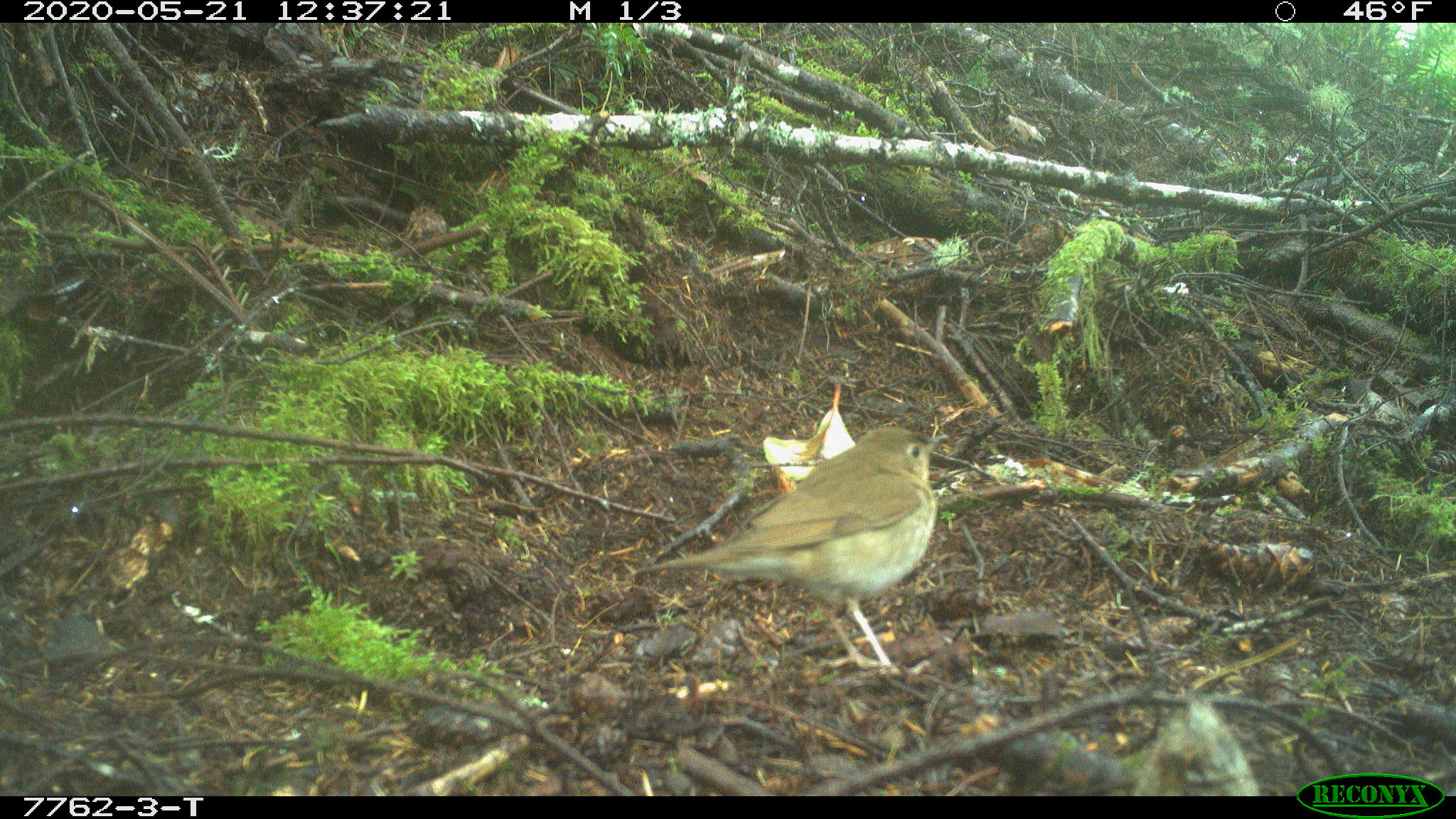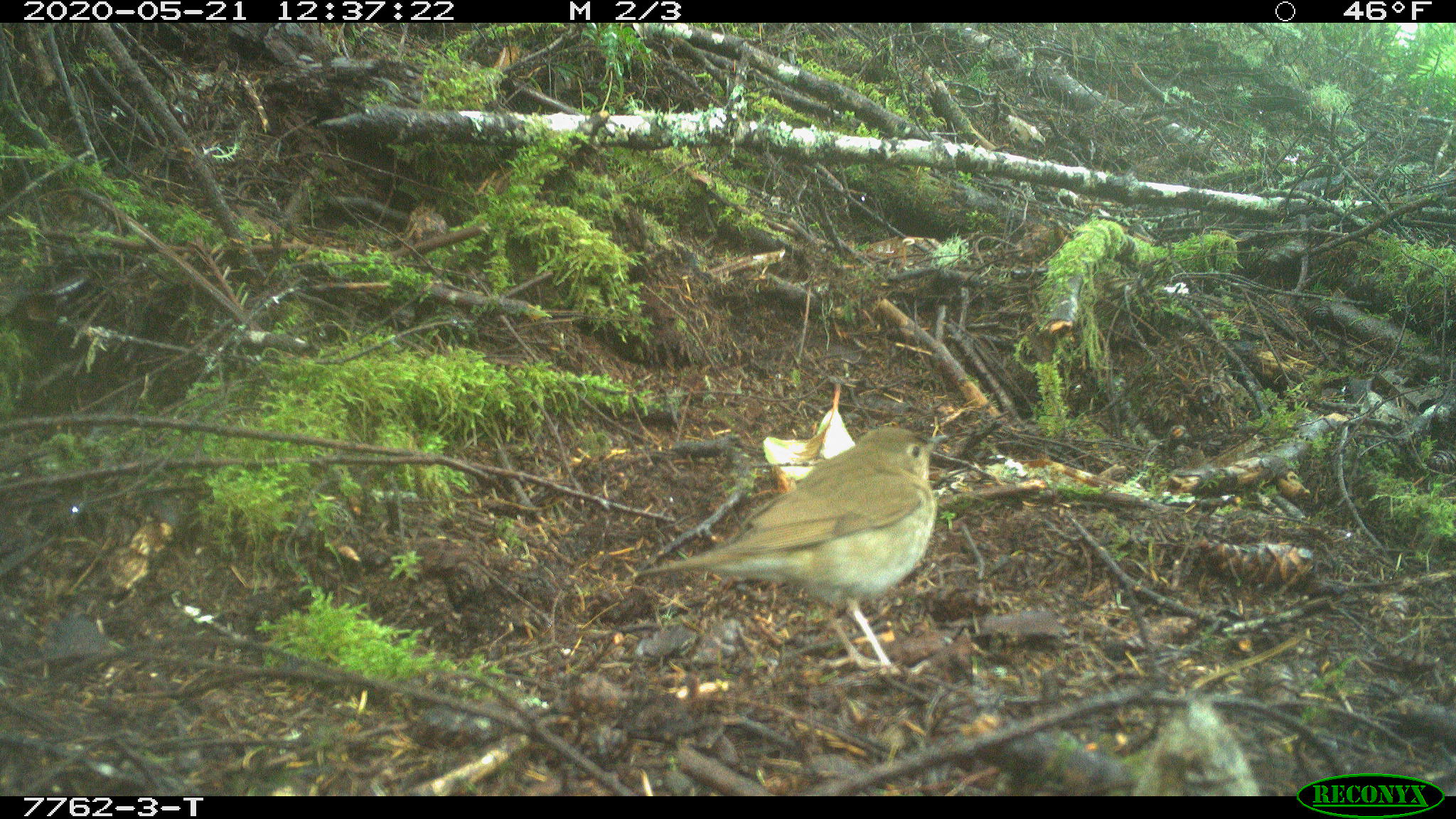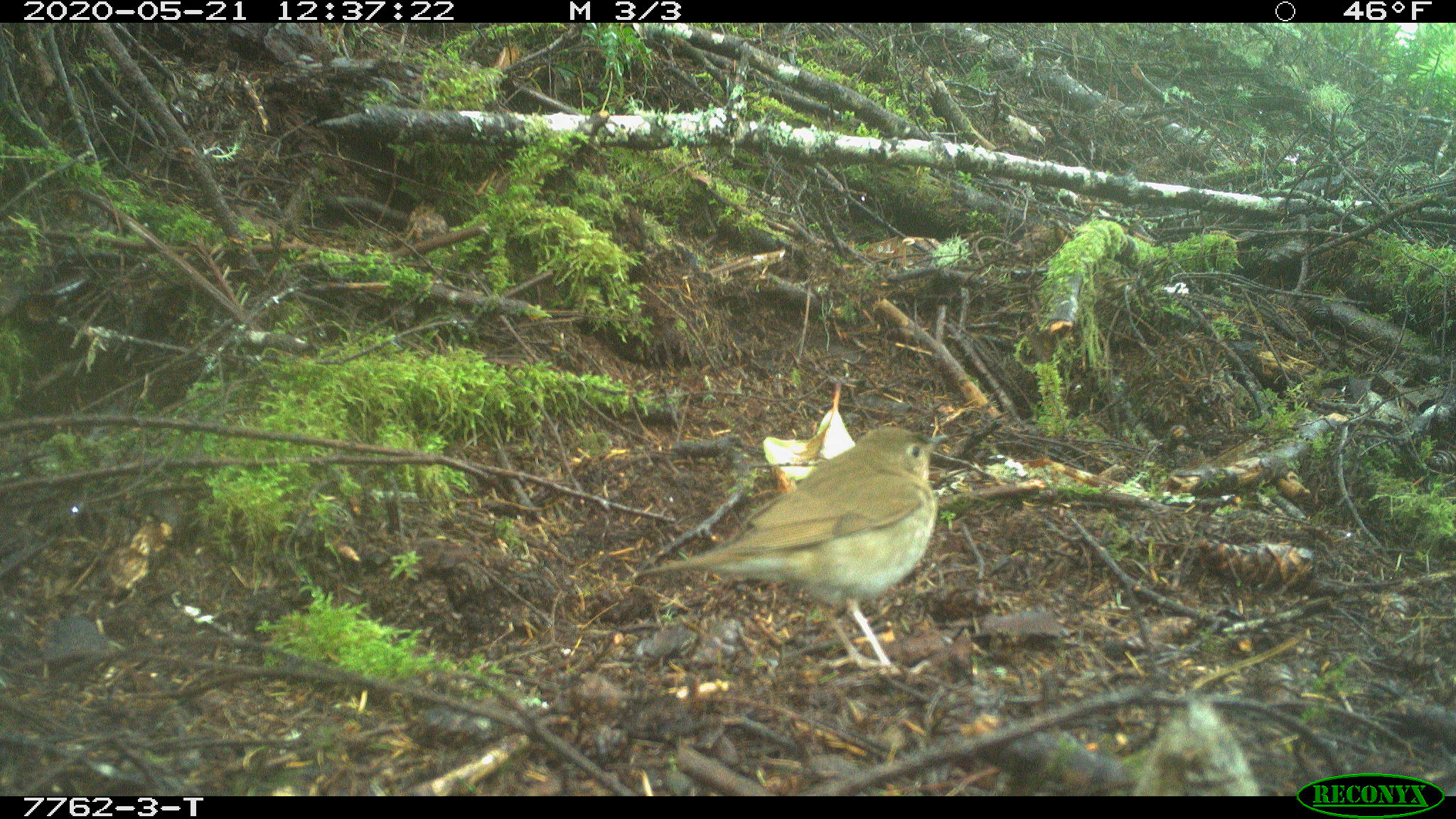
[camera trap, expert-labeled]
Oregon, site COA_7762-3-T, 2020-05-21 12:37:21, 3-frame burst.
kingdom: Animalia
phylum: Chordata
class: Aves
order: Passeriformes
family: Turdidae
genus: Catharus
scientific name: Catharus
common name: brown thrushes and nightingale-thrushes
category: catharus species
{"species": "catharus species (brown thrushes and nightingale-thrushes) (Catharus)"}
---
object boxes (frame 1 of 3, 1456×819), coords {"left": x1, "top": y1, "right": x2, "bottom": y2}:
catharus species: {"left": 629, "top": 418, "right": 952, "bottom": 680}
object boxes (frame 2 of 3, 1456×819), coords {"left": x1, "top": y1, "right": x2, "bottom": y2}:
catharus species: {"left": 637, "top": 415, "right": 957, "bottom": 688}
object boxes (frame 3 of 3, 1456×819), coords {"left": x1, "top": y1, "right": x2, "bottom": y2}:
catharus species: {"left": 631, "top": 419, "right": 956, "bottom": 689}